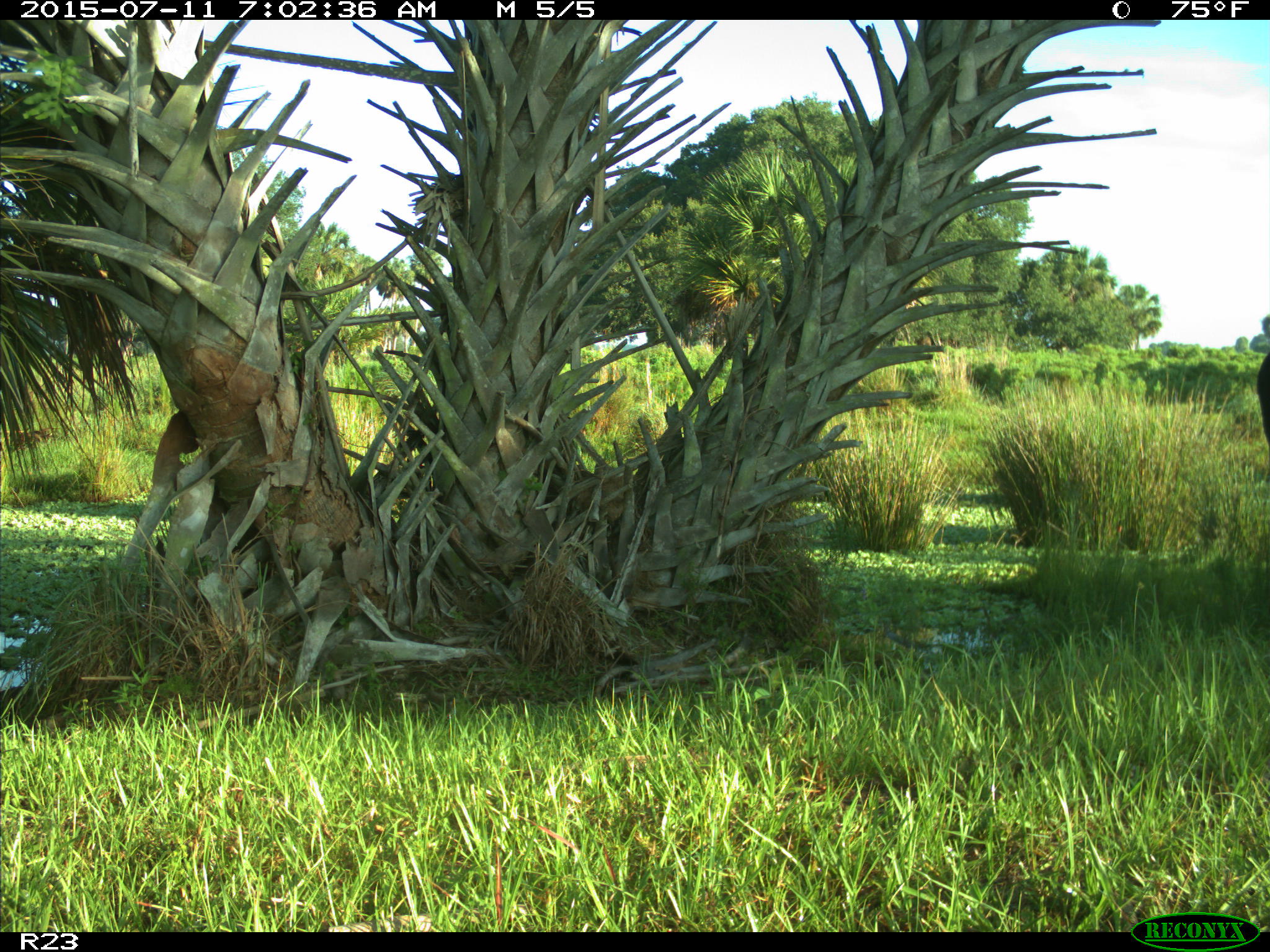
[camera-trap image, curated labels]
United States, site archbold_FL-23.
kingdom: Animalia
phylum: Chordata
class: Mammalia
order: Artiodactyla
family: Bovidae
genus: Bos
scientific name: Bos taurus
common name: domestic cow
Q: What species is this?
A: Bos taurus (domestic cow).